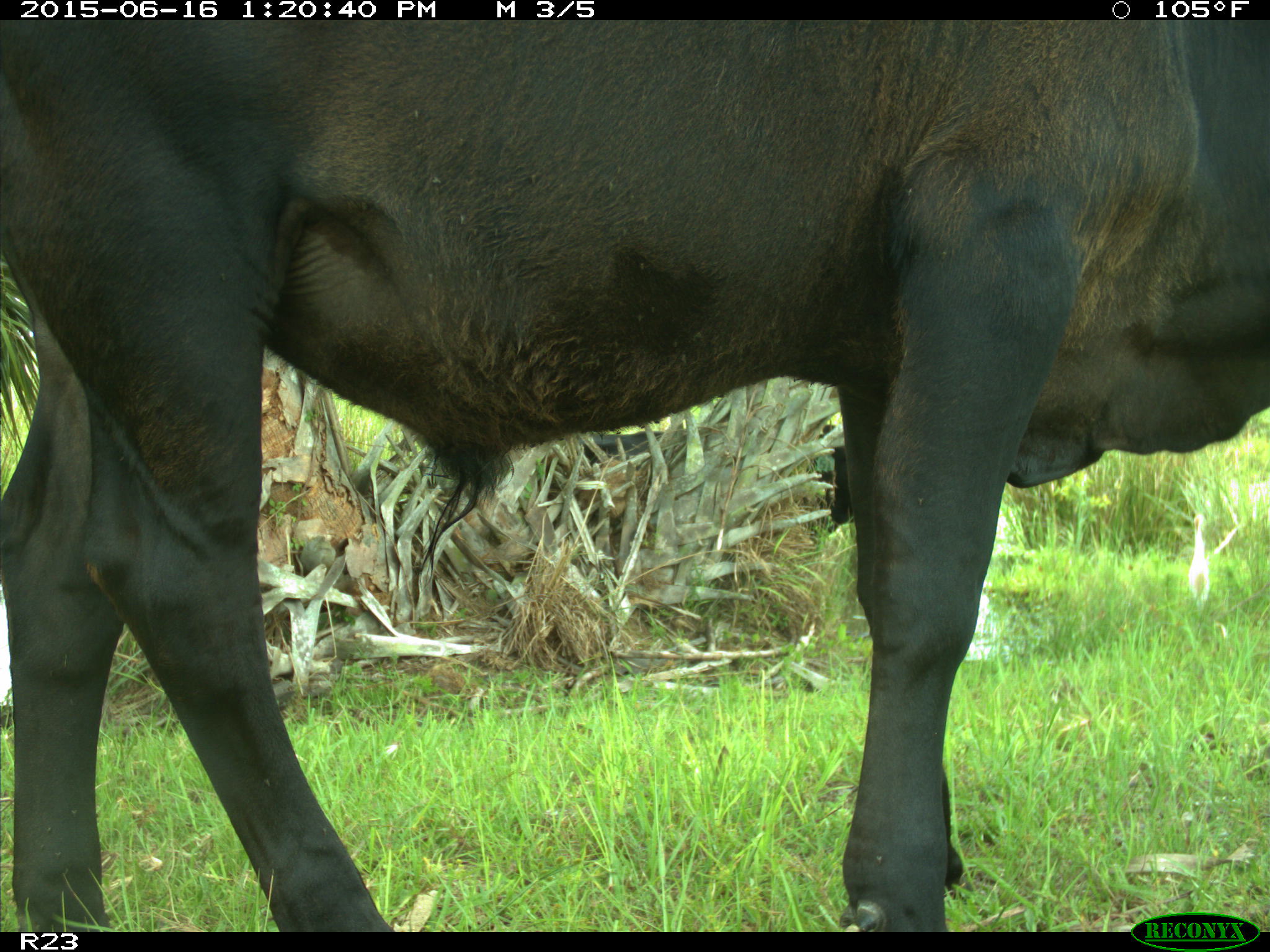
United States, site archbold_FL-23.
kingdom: Animalia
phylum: Chordata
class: Mammalia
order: Artiodactyla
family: Bovidae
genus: Bos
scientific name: Bos taurus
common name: domestic cow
Bos taurus (domestic cow).